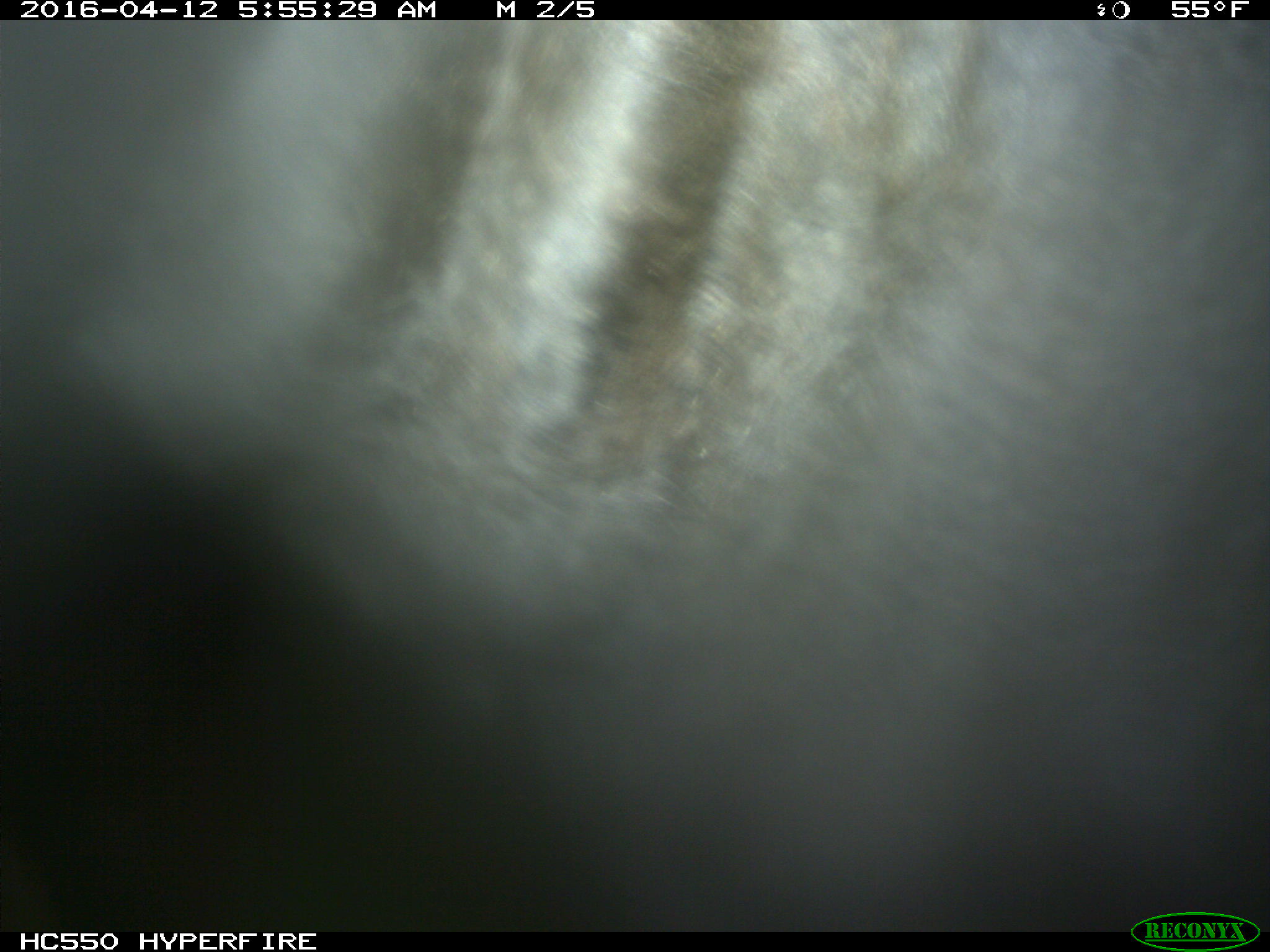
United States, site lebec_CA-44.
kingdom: Animalia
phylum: Chordata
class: Mammalia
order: Artiodactyla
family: Bovidae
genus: Bos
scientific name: Bos taurus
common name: domestic cow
Bos taurus (domestic cow).